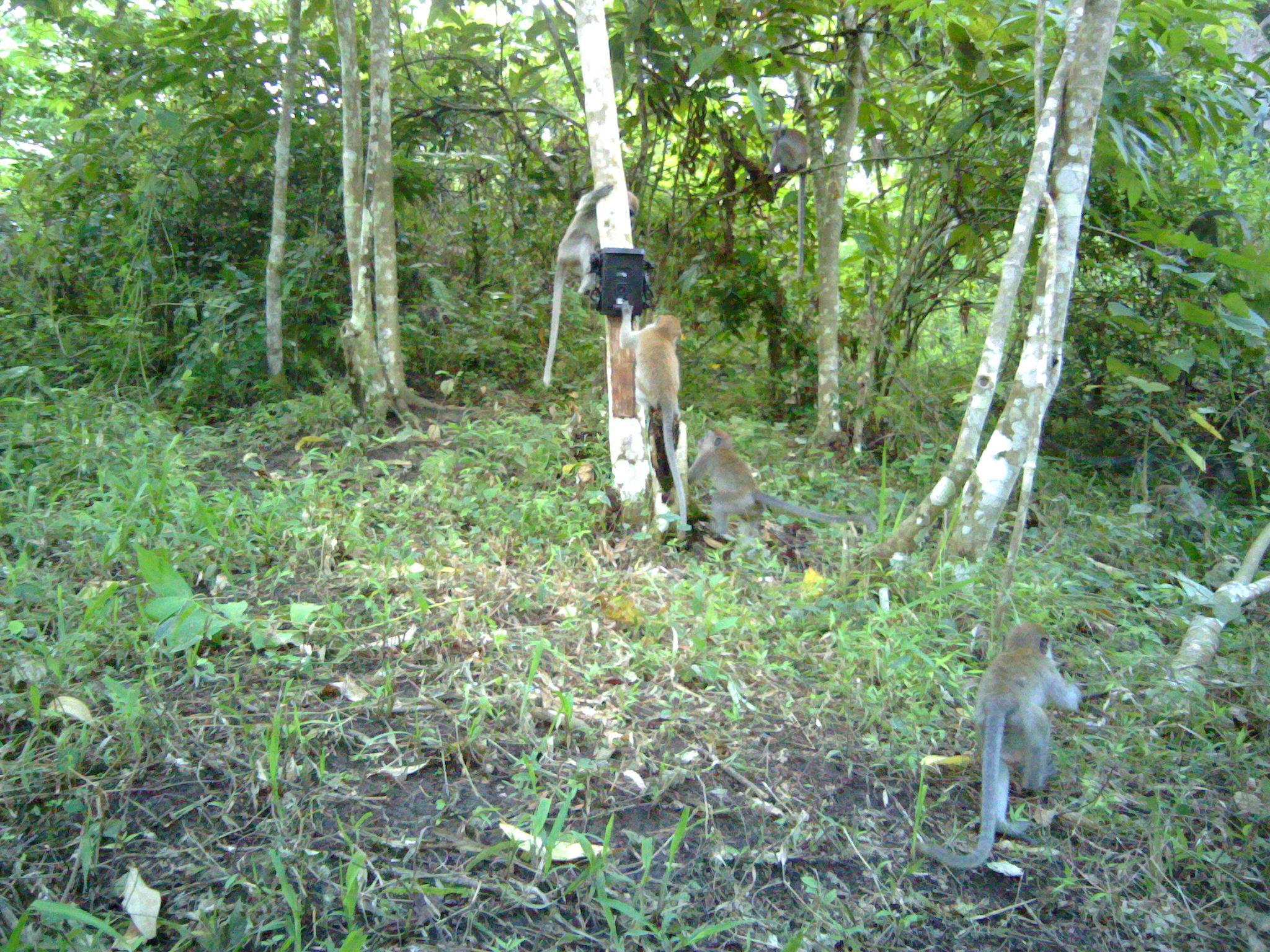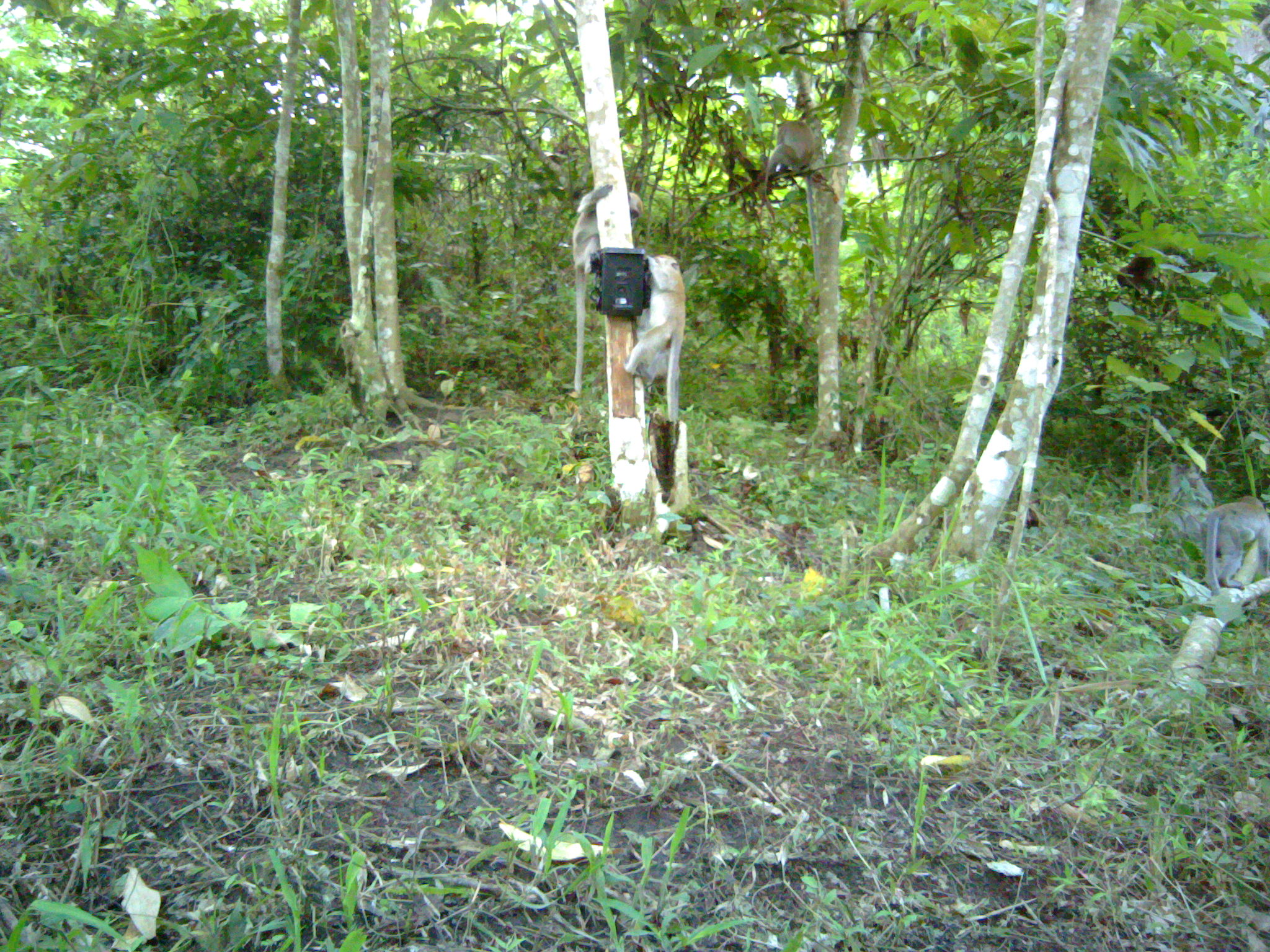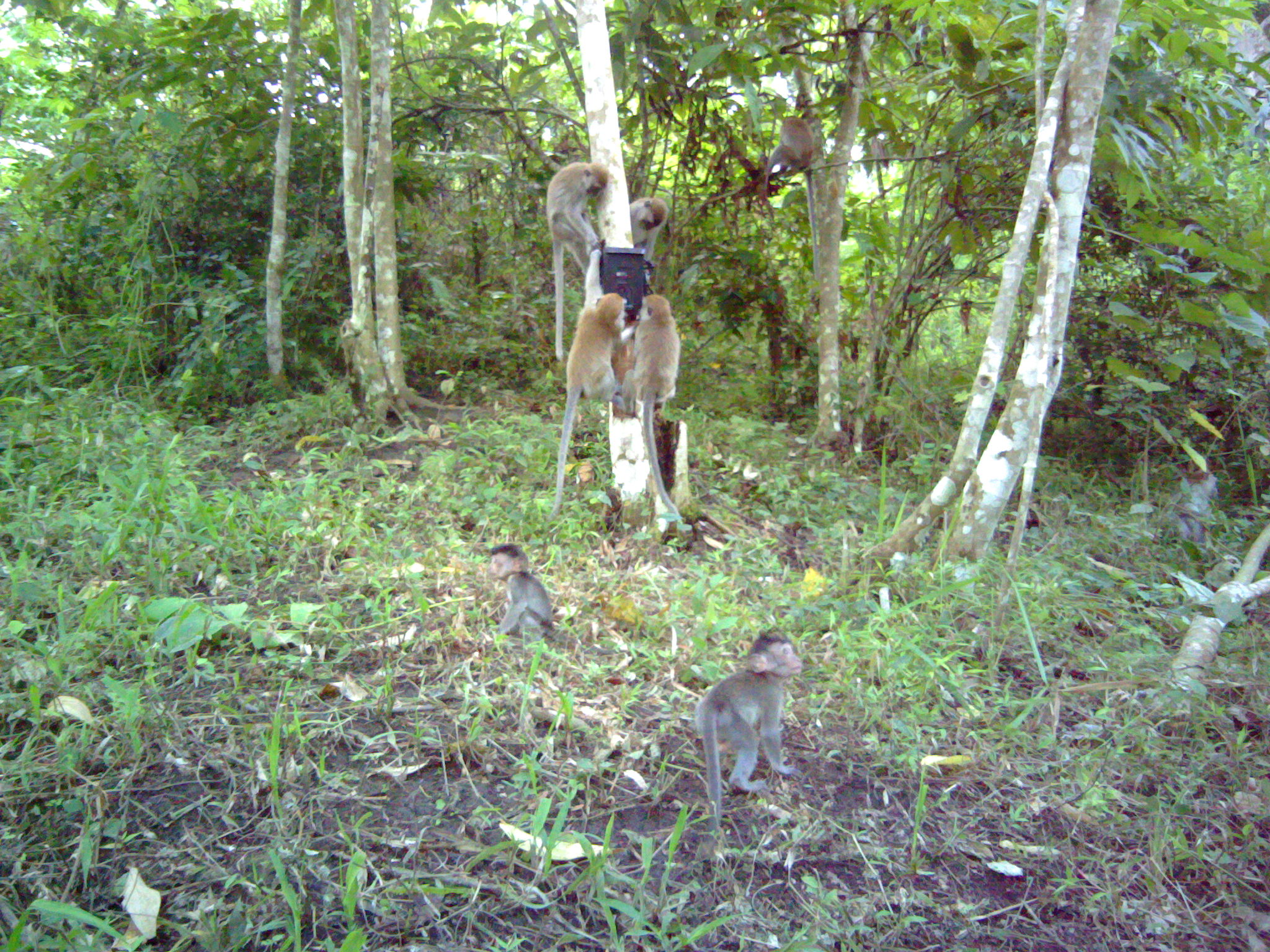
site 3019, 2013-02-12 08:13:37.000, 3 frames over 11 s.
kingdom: Animalia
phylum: Chordata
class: Mammalia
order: Primates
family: Cercopithecidae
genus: Macaca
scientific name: Macaca fascicularis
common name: crab-eating macaque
Macaca fascicularis (crab-eating macaque), count 7.